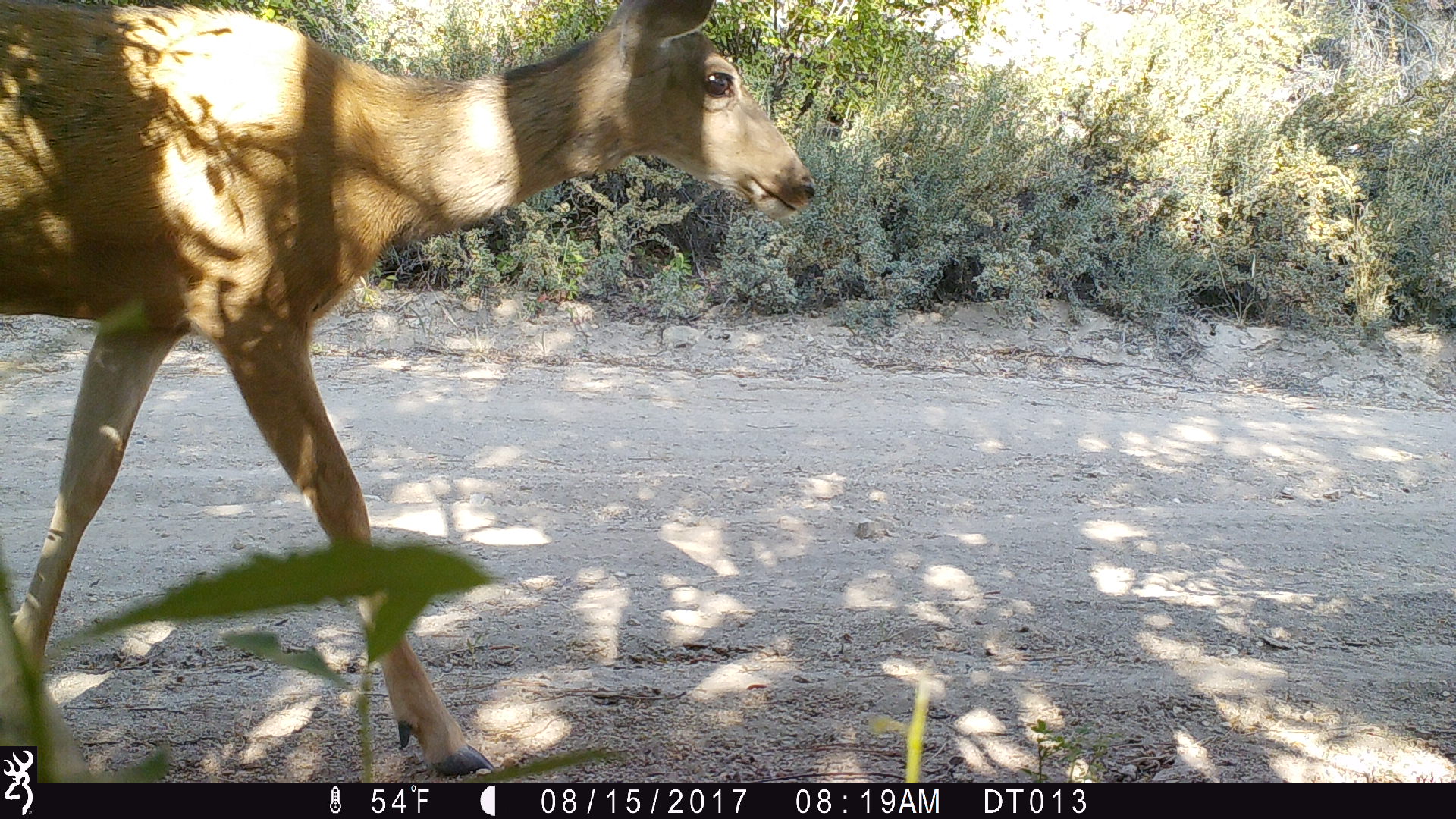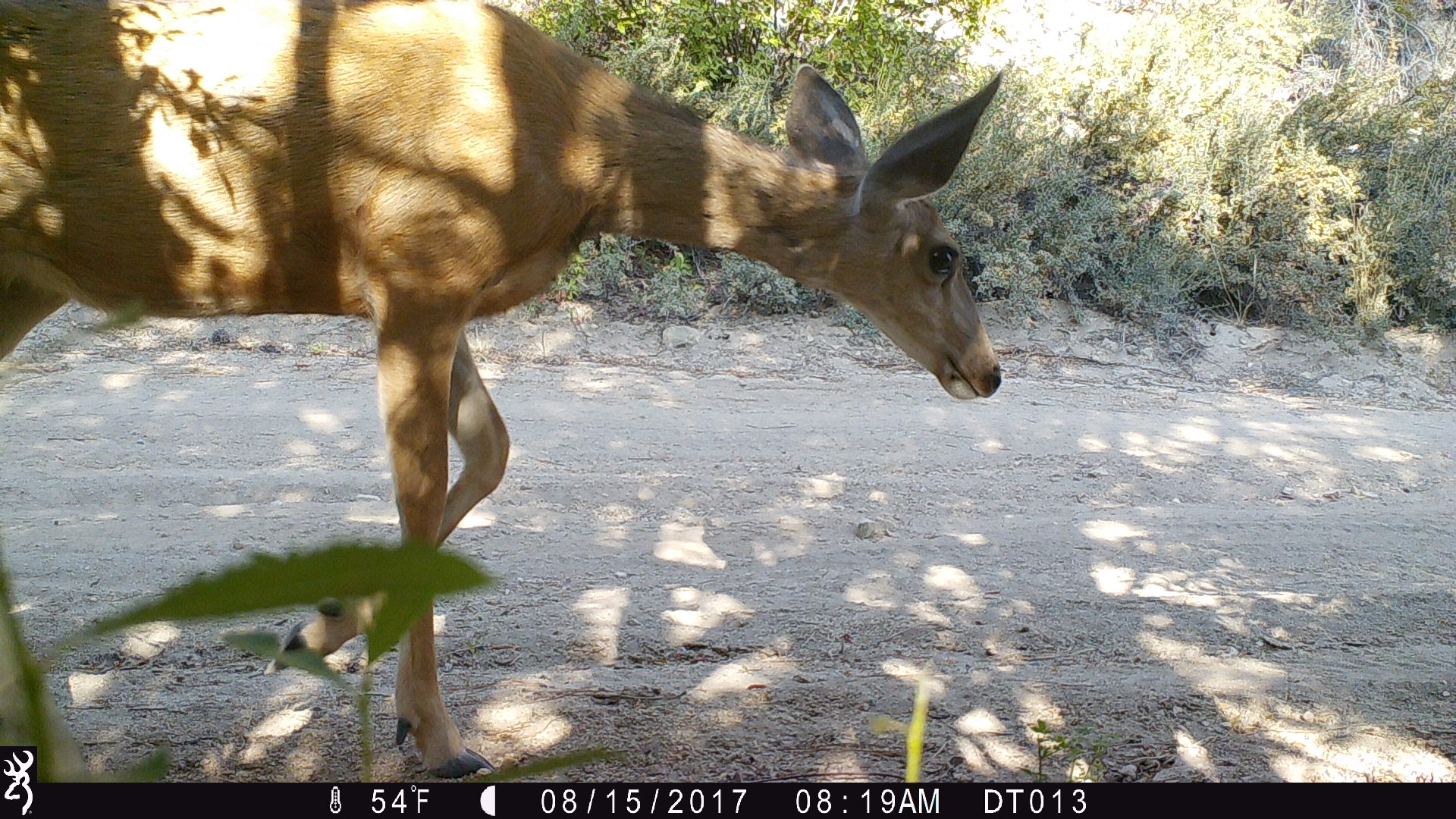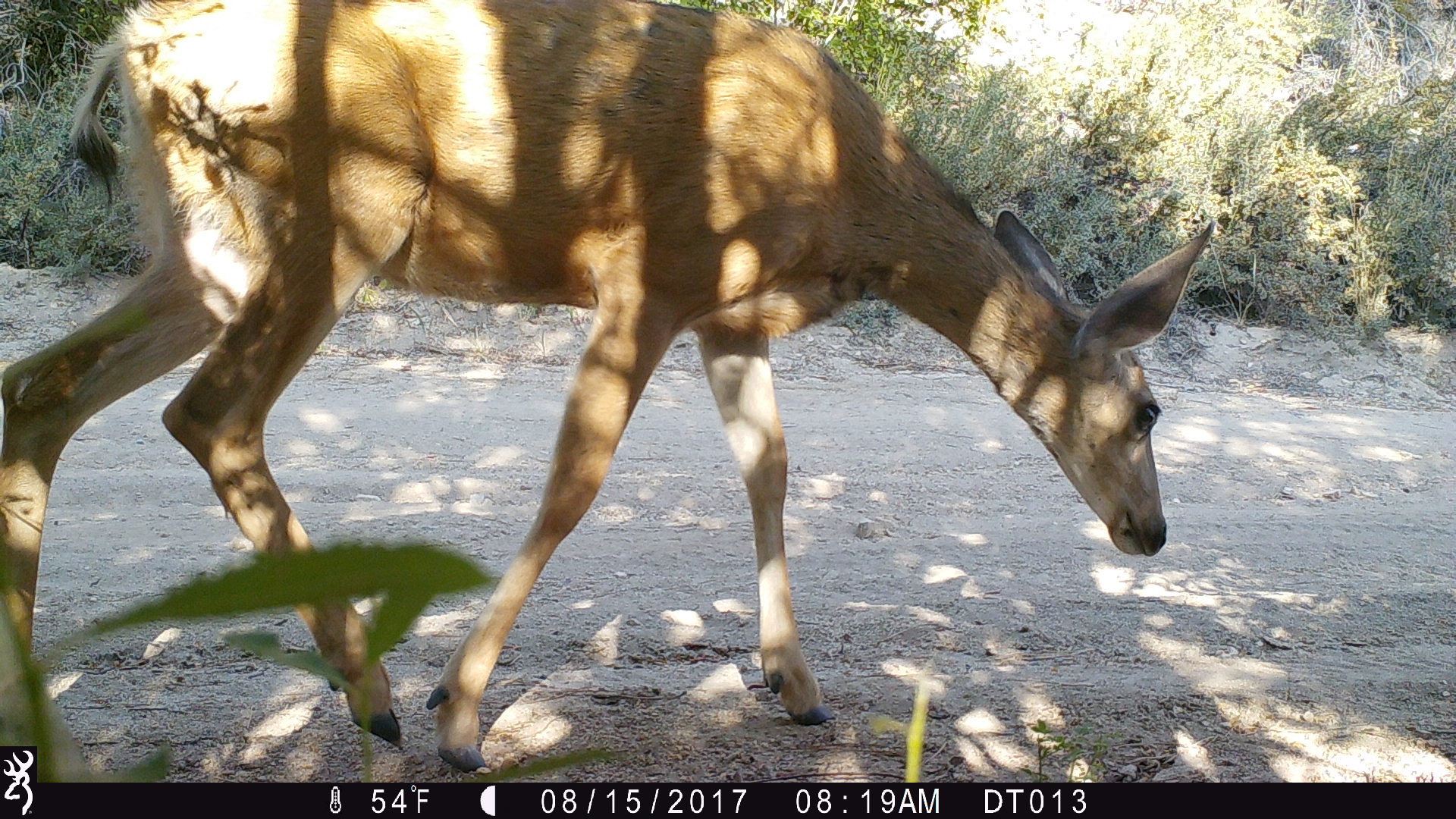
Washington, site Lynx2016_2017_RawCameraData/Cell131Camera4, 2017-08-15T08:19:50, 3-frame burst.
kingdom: Animalia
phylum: Chordata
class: Mammalia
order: Artiodactyla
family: Cervidae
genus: Odocoileus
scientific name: Odocoileus hemionus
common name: mule deer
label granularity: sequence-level